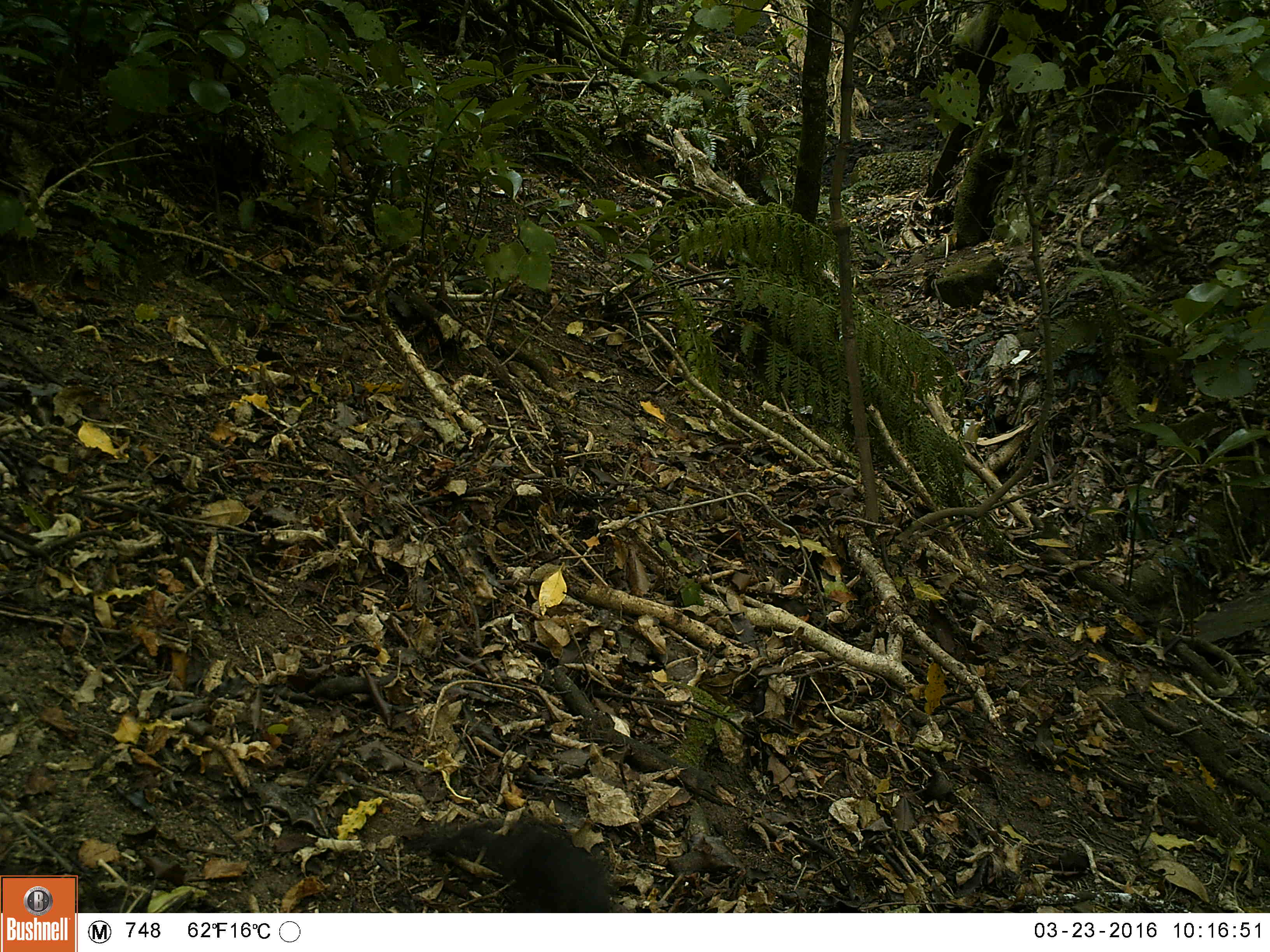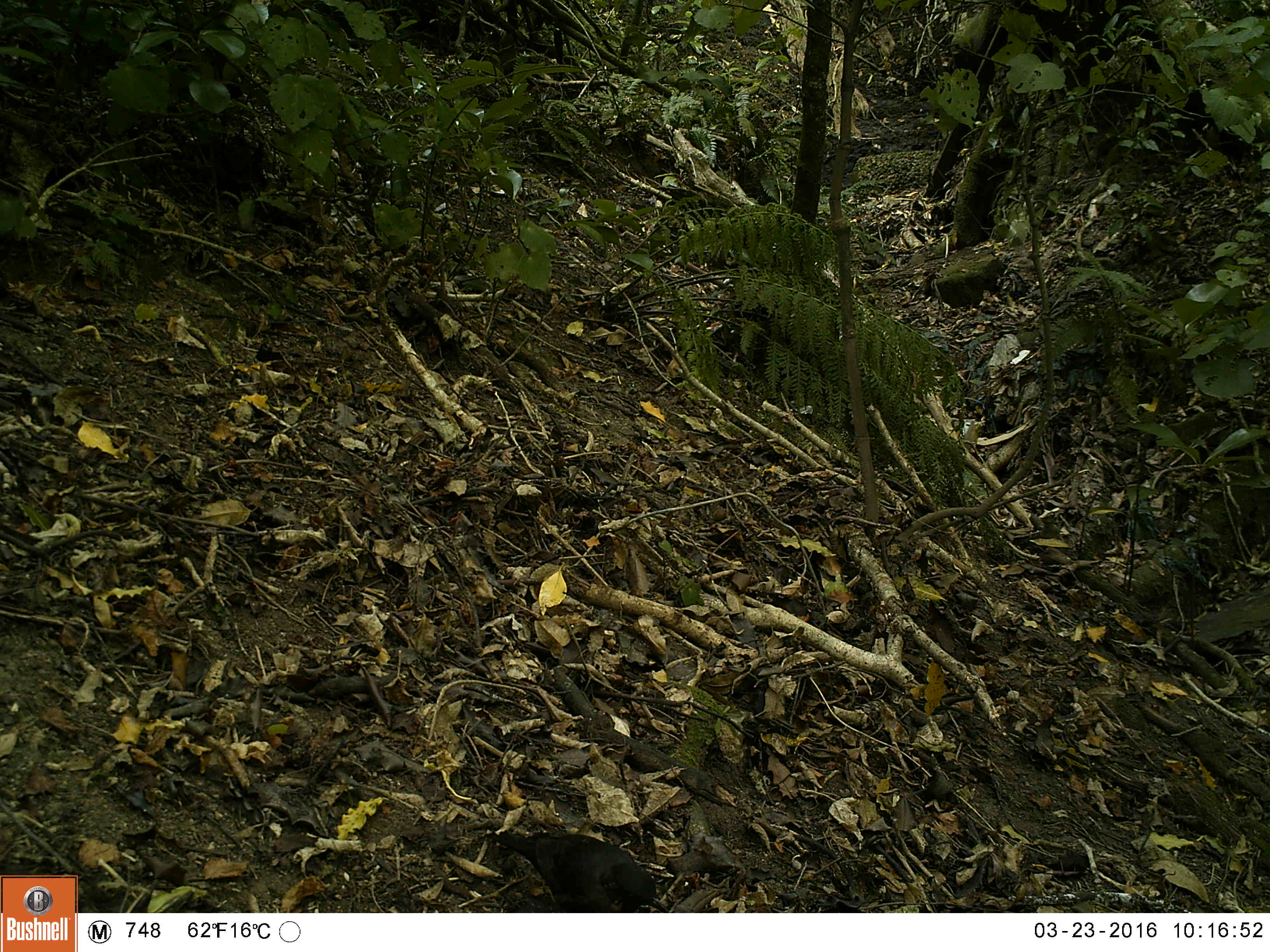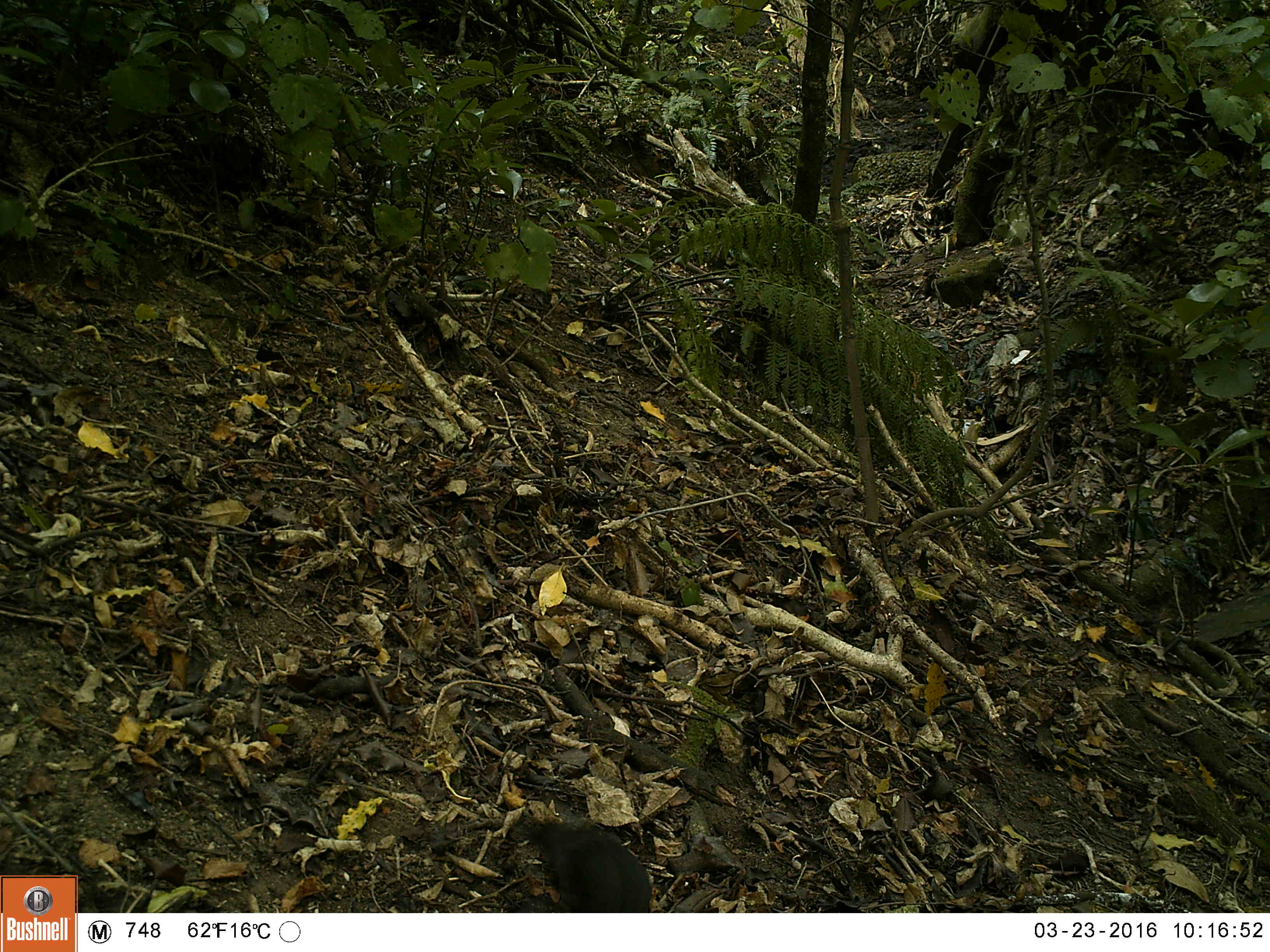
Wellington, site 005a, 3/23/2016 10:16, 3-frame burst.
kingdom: Animalia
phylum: Chordata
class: Aves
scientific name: Aves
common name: bird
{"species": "bird (Aves)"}